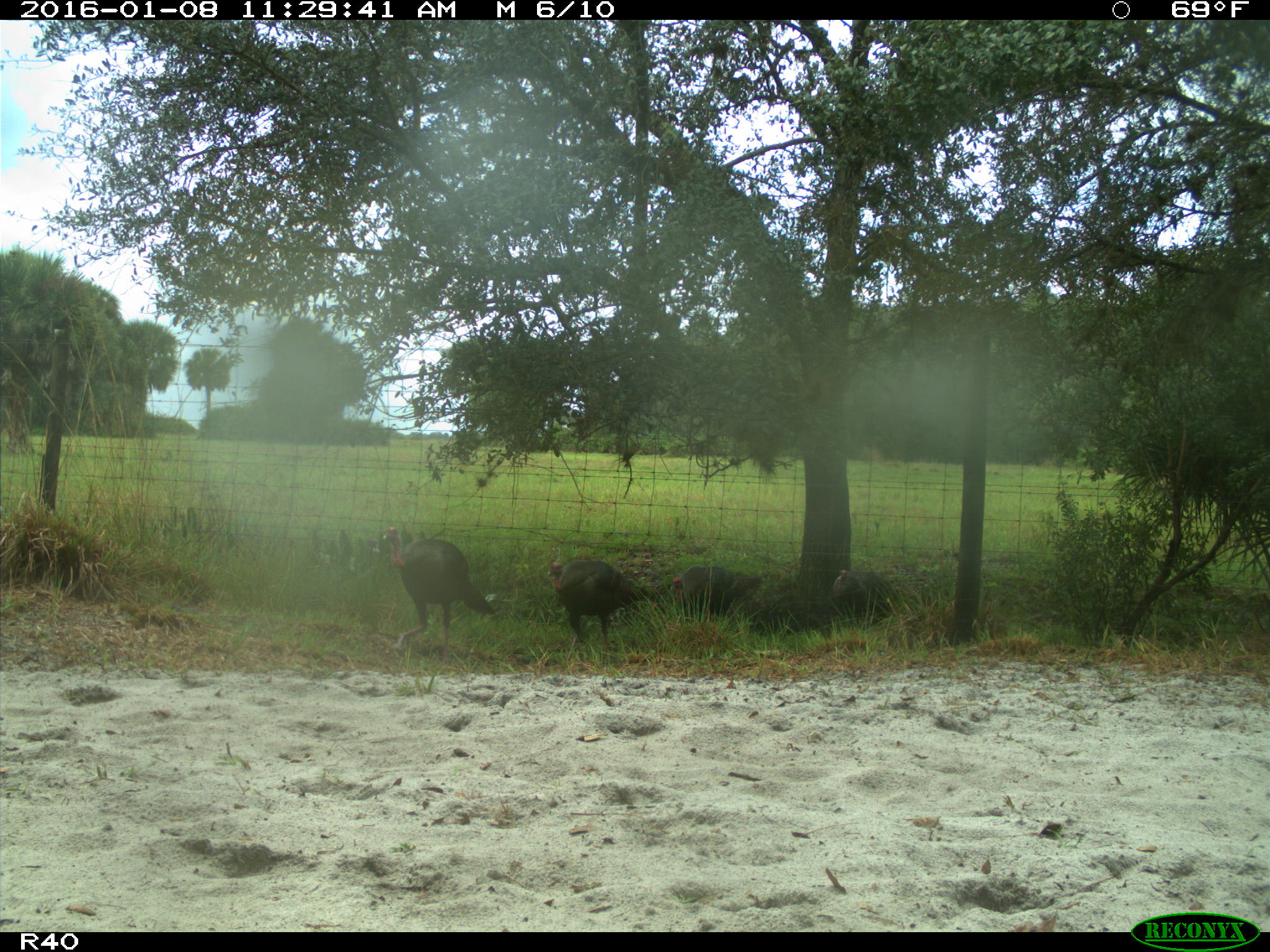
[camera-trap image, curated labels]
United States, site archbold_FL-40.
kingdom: Animalia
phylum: Chordata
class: Aves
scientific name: Aves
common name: birds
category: unidentified bird